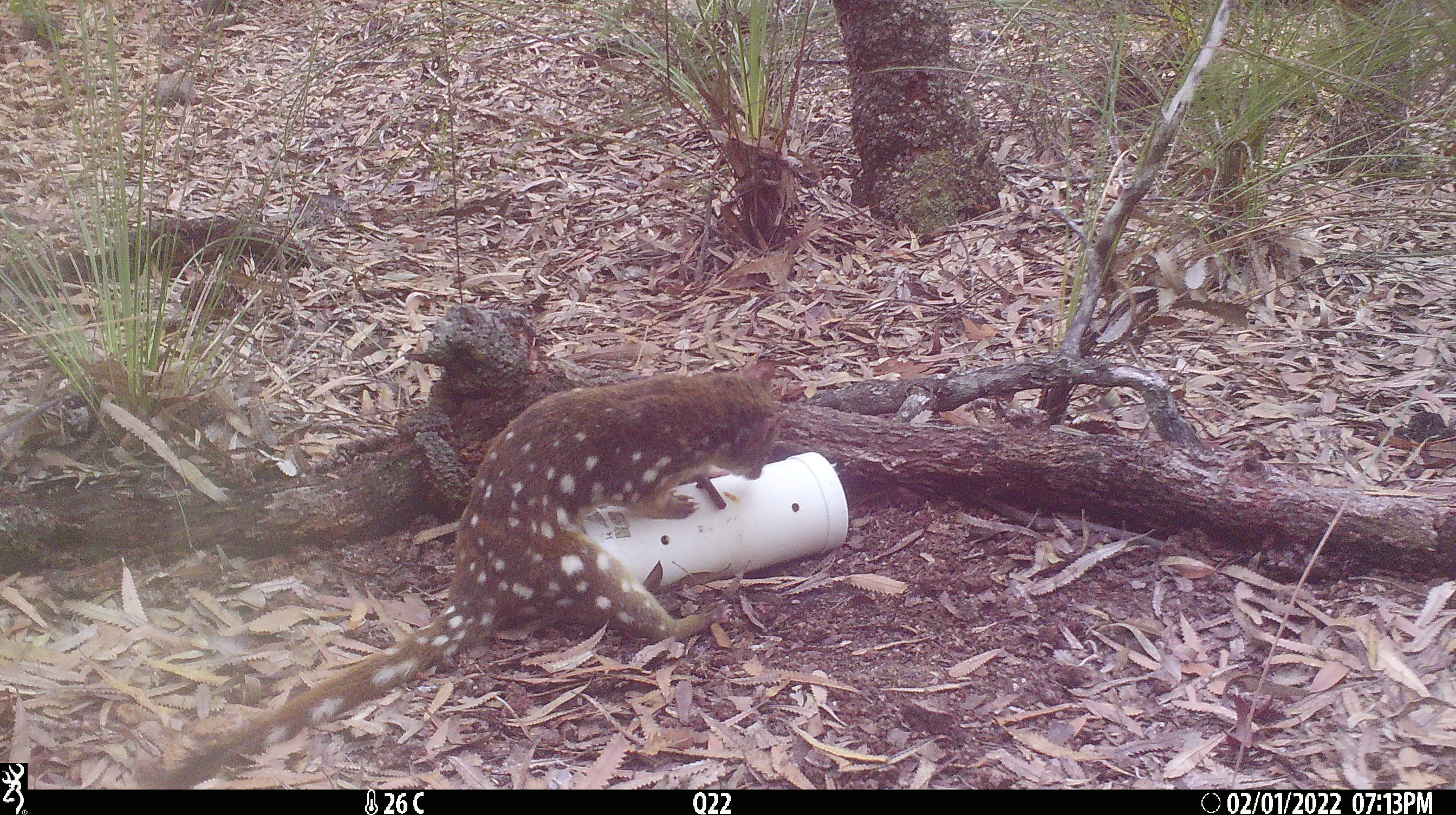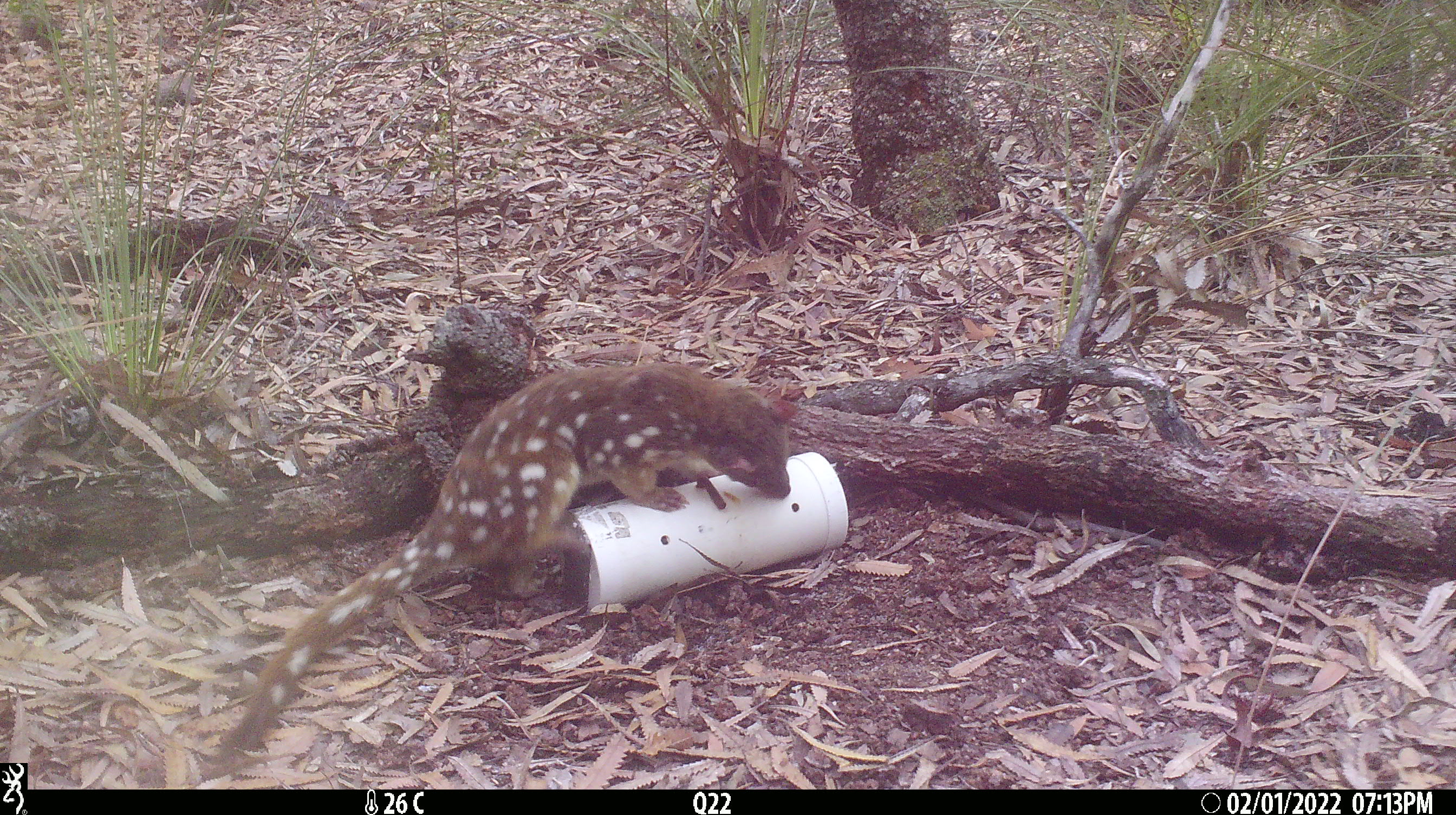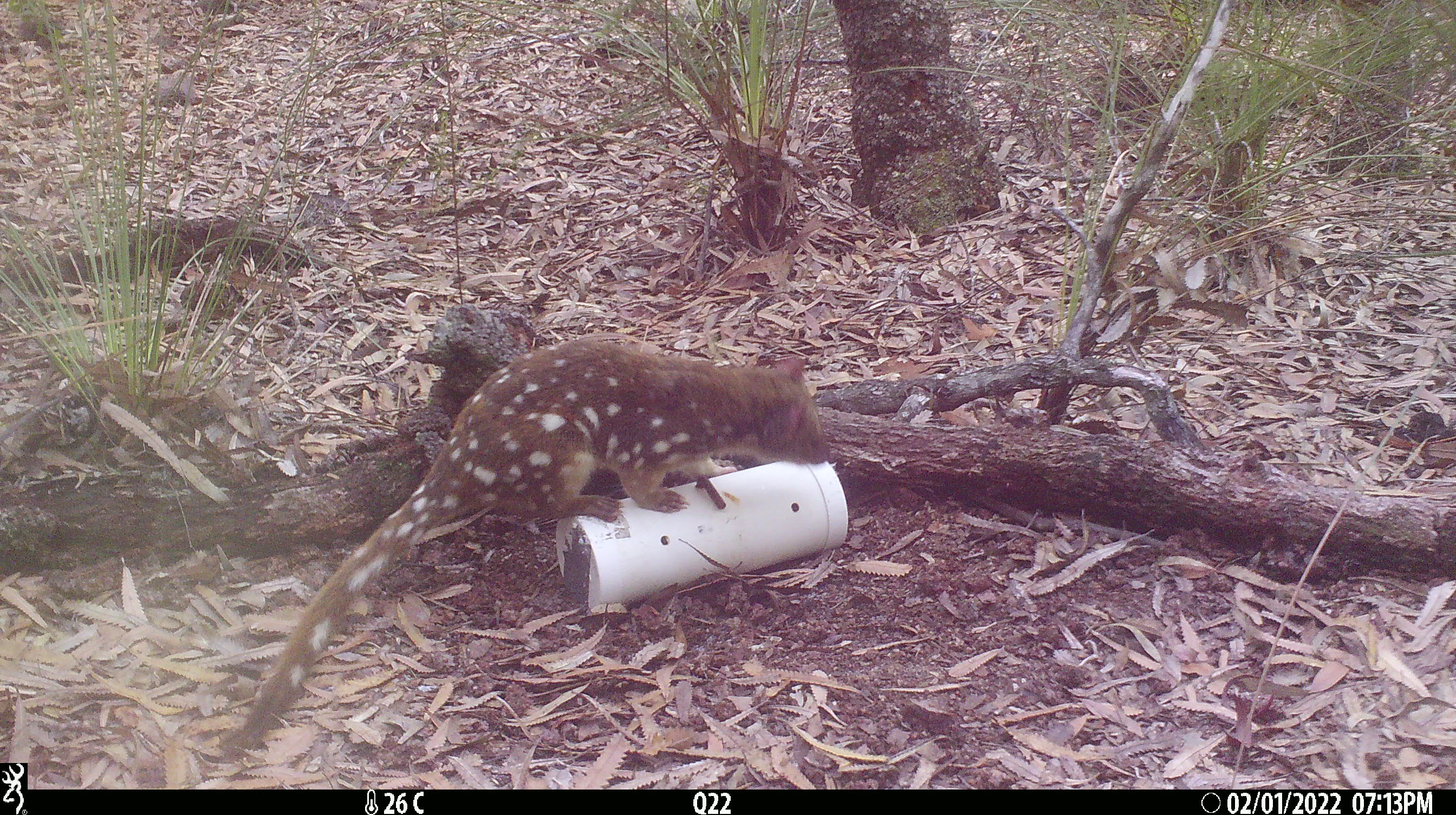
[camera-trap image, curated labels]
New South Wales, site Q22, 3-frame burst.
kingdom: Animalia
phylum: Chordata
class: Mammalia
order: Dasyuromorphia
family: Dasyuridae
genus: Dasyurus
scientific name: Dasyurus maculatus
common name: spotted-tailed quoll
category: quoll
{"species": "quoll (spotted-tailed quoll) (Dasyurus maculatus)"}